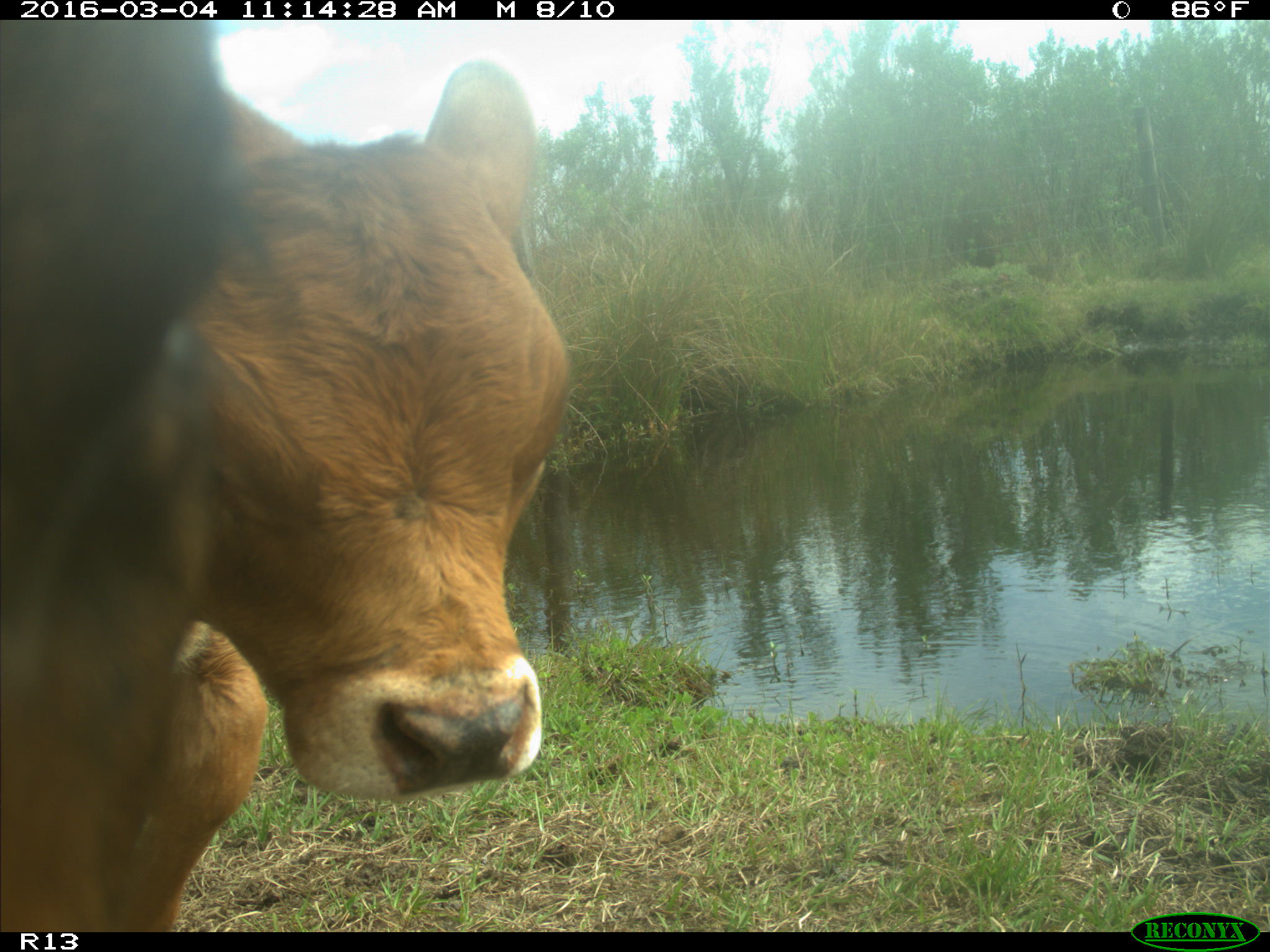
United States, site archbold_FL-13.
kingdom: Animalia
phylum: Chordata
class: Mammalia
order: Artiodactyla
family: Bovidae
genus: Bos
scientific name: Bos taurus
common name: domestic cow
Bos taurus (domestic cow).